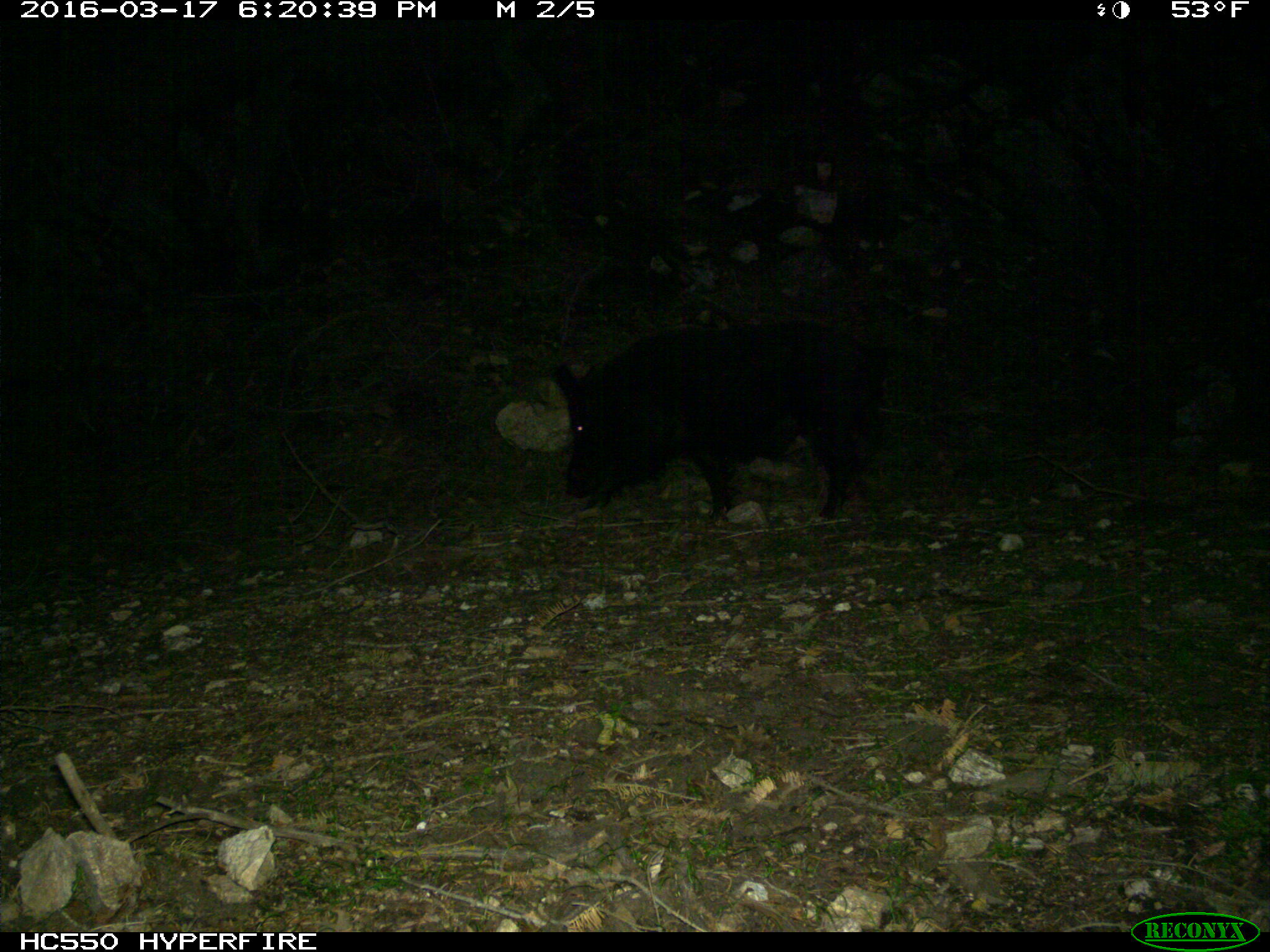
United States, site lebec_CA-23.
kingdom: Animalia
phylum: Chordata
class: Mammalia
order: Artiodactyla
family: Suidae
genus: Sus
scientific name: Sus scrofa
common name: wild boar